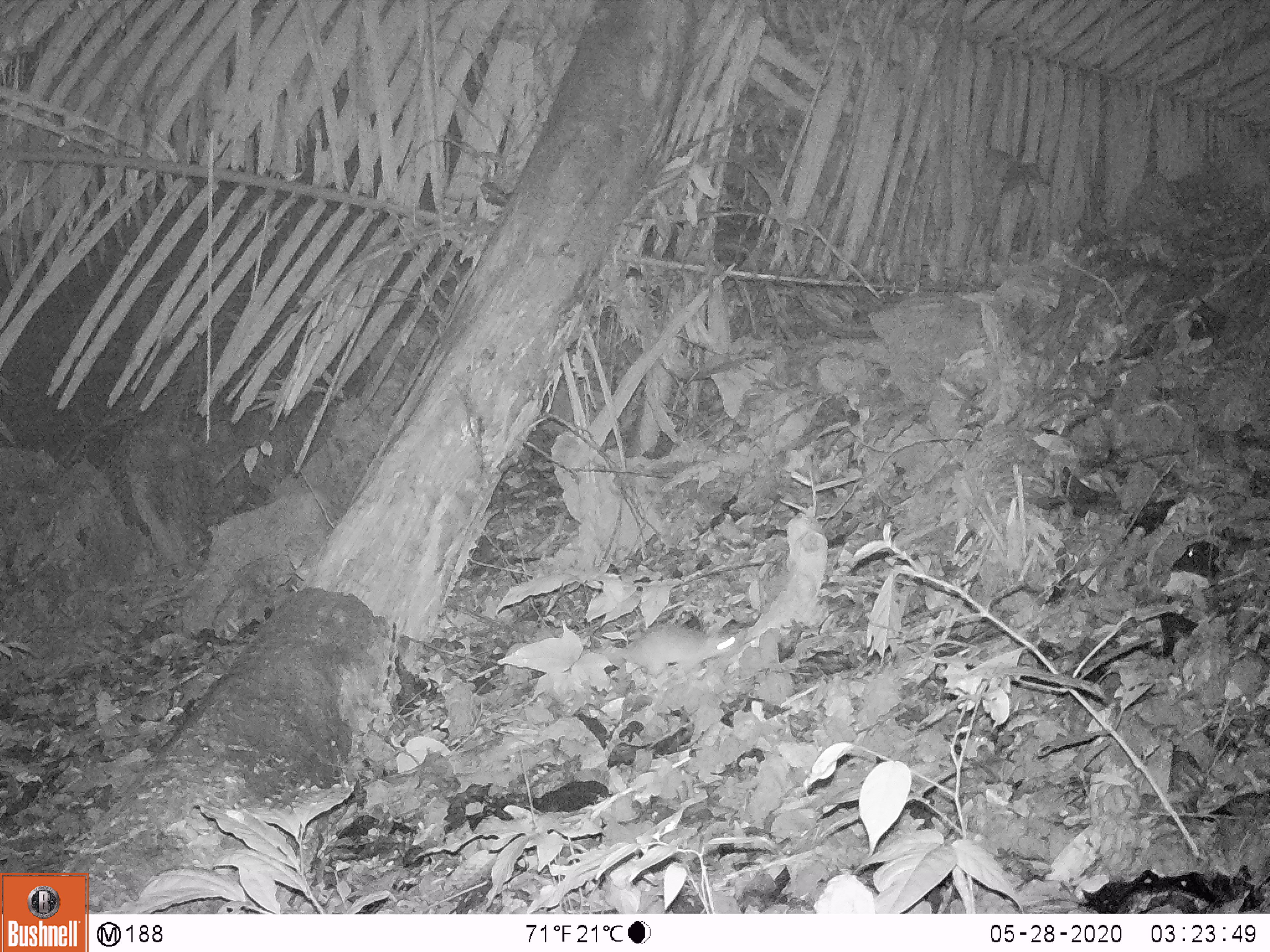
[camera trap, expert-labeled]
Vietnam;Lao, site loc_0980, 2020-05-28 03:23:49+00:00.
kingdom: Animalia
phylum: Chordata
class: Mammalia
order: Rodentia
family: Muridae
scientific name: Muridae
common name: old-world mice and rats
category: unidentified murid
Unidentified murid (old-world mice and rats) (Muridae). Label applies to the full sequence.